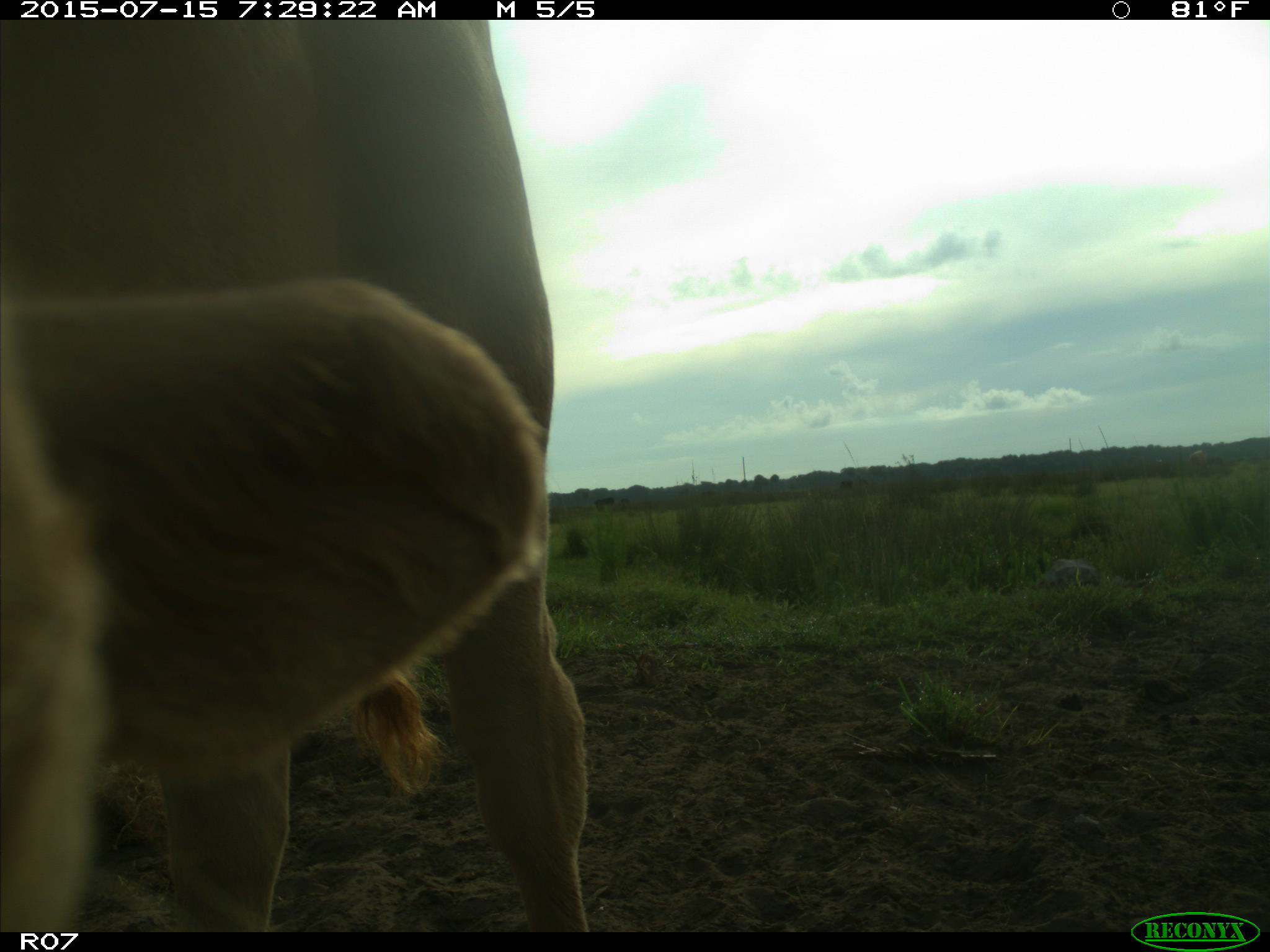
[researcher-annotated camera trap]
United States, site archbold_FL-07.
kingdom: Animalia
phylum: Chordata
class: Mammalia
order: Artiodactyla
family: Bovidae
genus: Bos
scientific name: Bos taurus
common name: domestic cow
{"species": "Bos taurus (domestic cow)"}